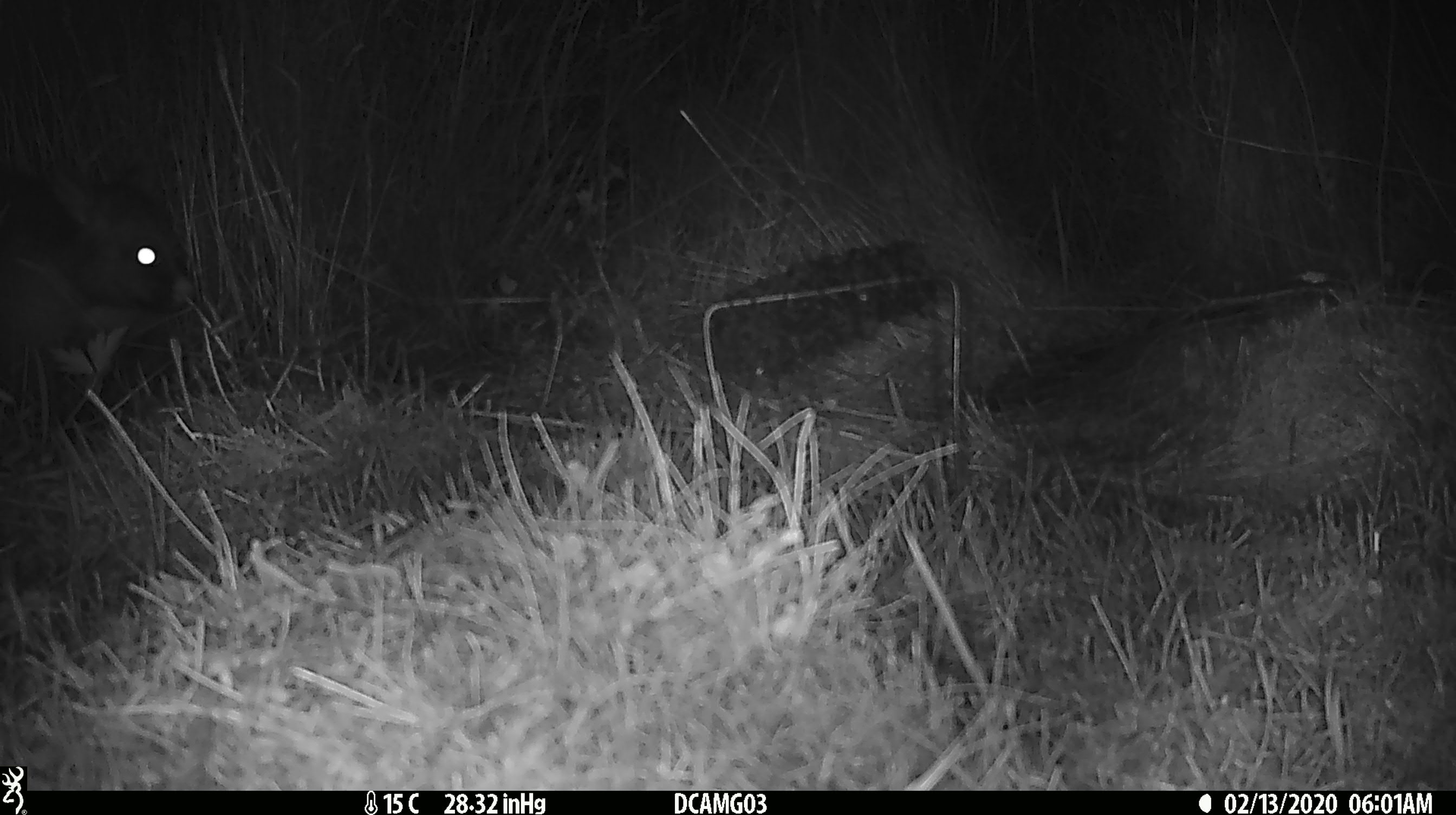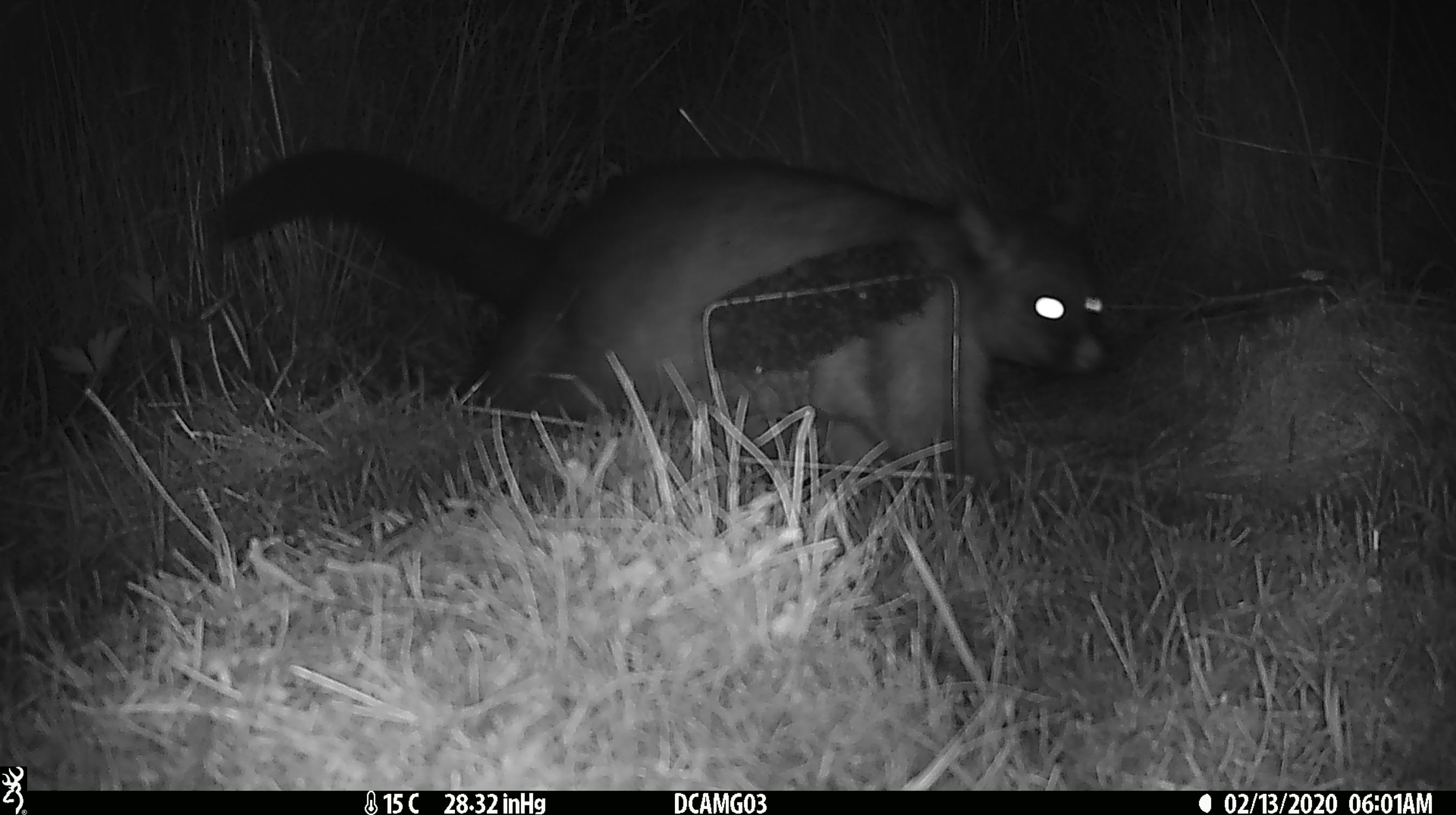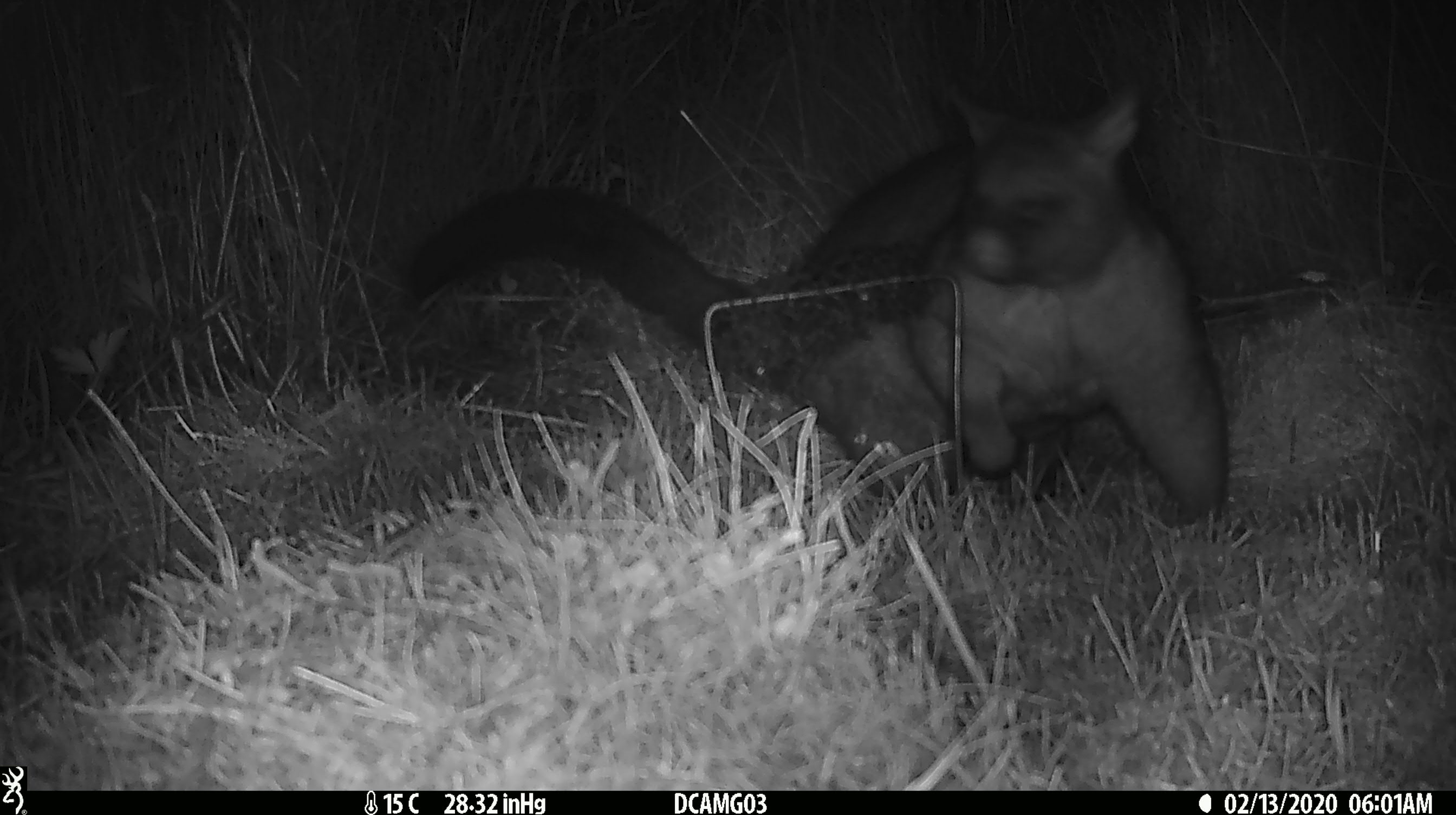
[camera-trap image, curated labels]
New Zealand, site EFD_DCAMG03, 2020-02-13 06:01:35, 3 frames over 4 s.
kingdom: Animalia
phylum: Chordata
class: Mammalia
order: Diprotodontia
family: Phalangeridae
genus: Trichosurus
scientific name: Trichosurus vulpecula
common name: common brushtail possum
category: possum